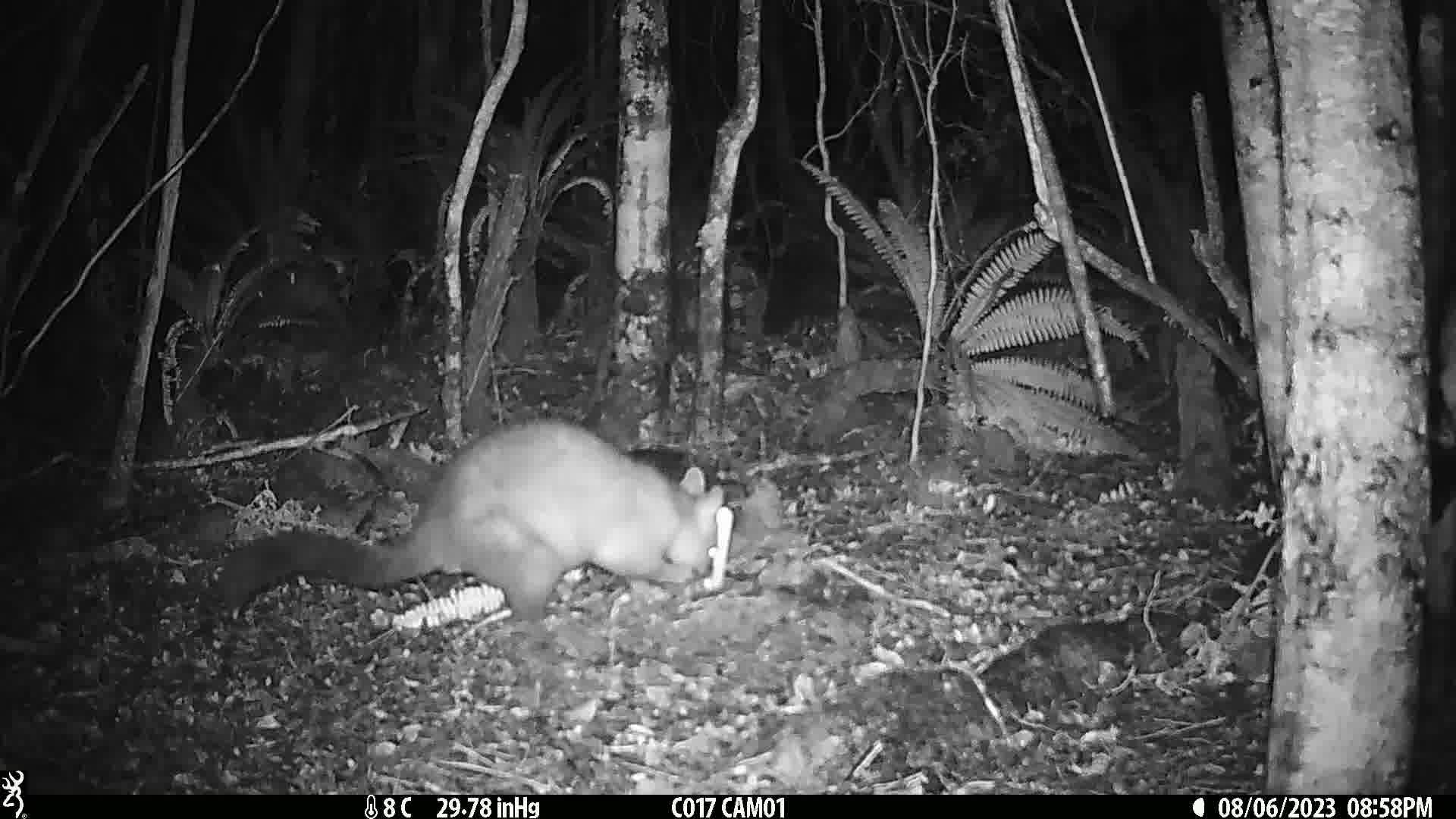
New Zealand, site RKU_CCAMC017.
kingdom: Animalia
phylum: Chordata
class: Mammalia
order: Diprotodontia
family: Phalangeridae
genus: Trichosurus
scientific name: Trichosurus vulpecula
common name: common brushtail possum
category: possum